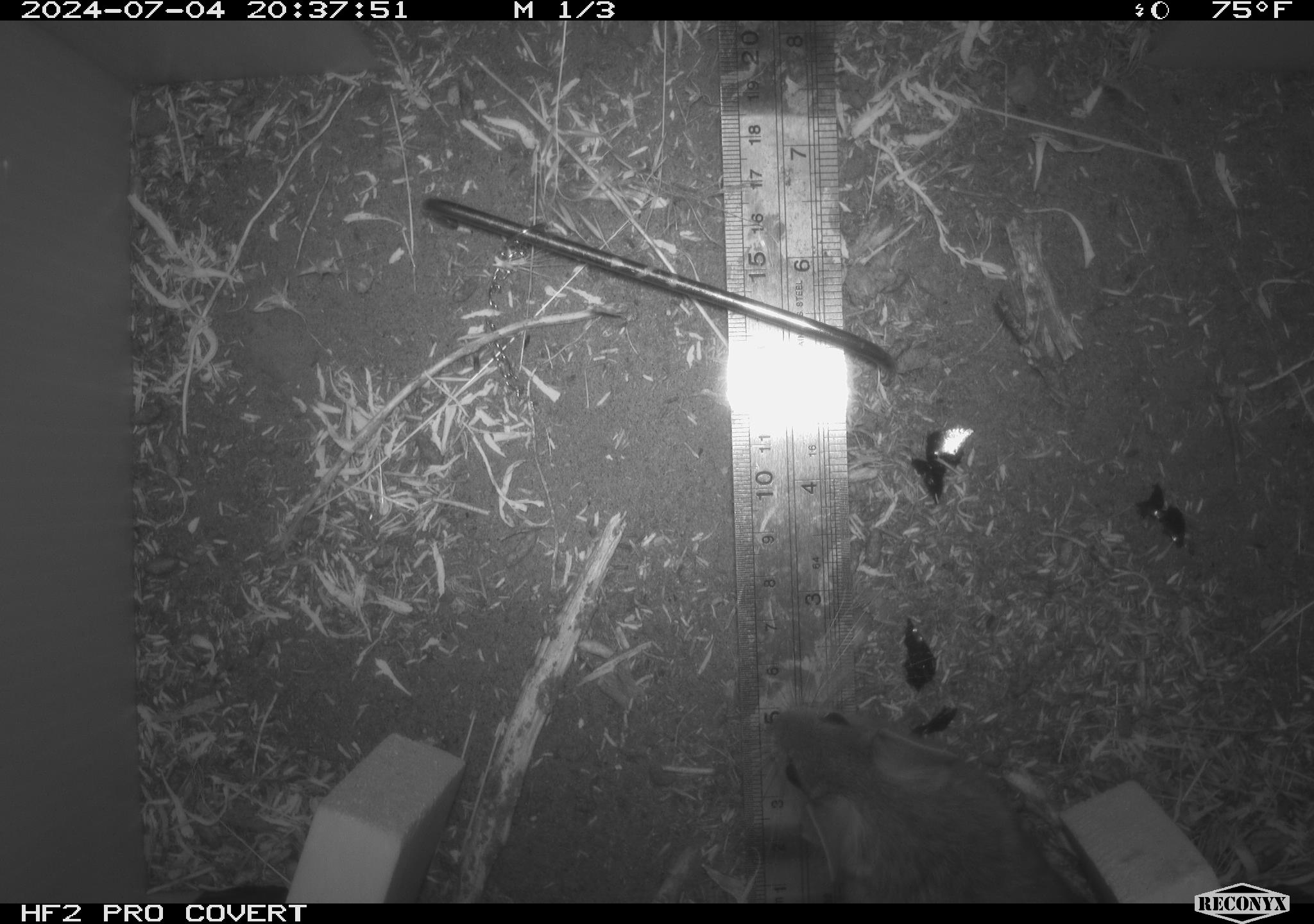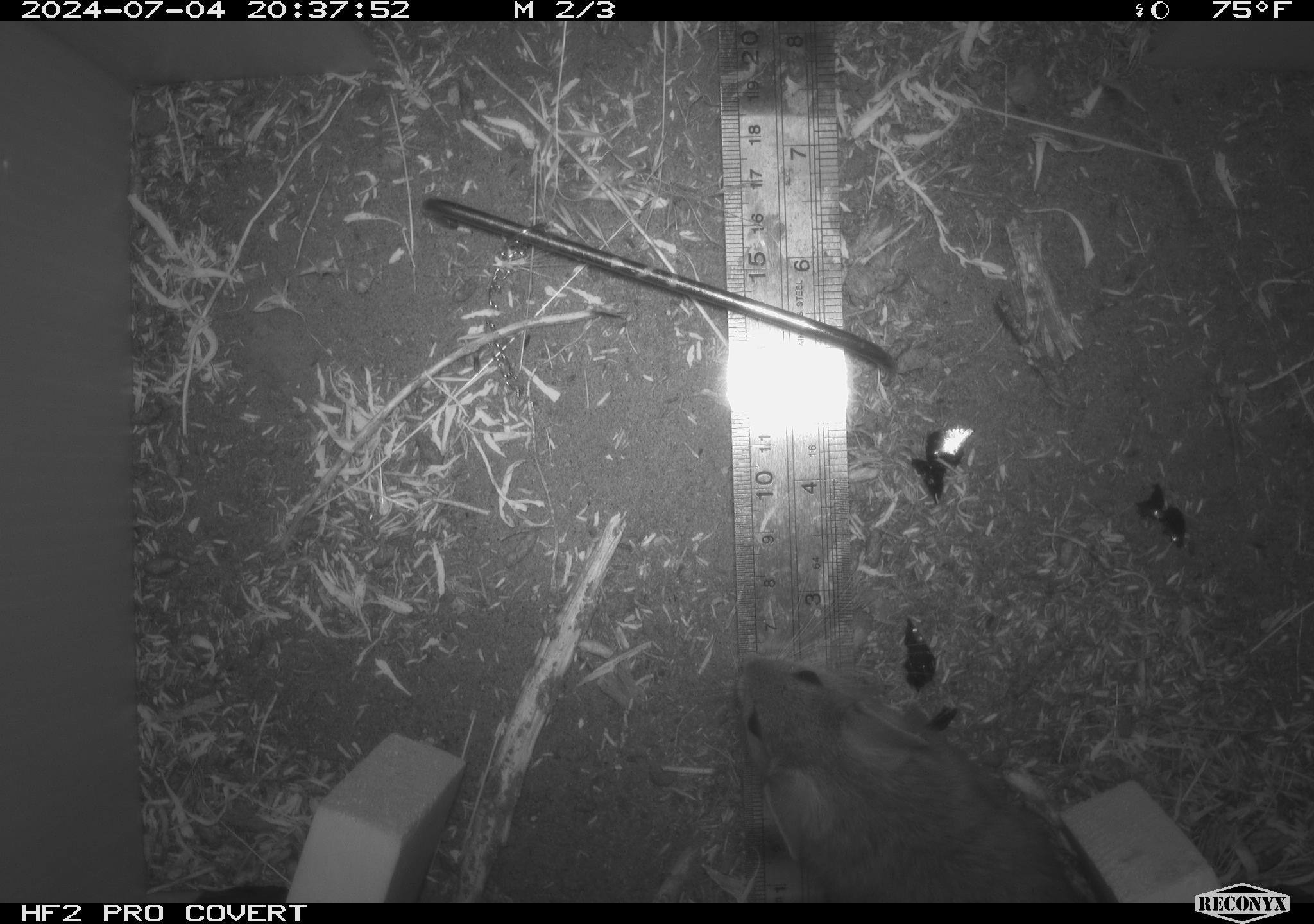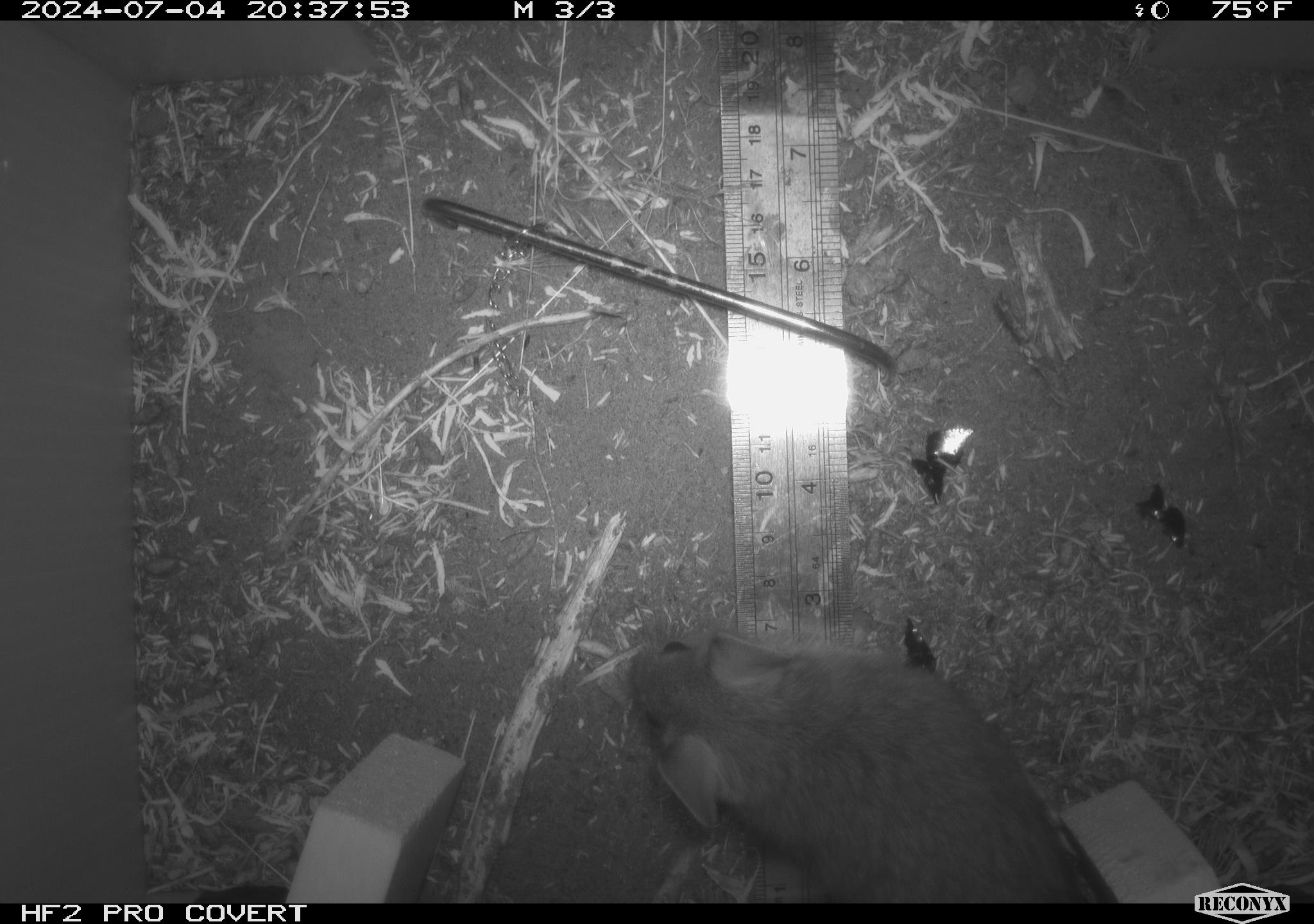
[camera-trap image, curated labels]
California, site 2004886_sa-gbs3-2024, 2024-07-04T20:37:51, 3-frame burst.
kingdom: Animalia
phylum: Chordata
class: Mammalia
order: Rodentia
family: Cricetidae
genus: Neotoma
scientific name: Neotoma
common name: pack rat or woodrat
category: neotoma species